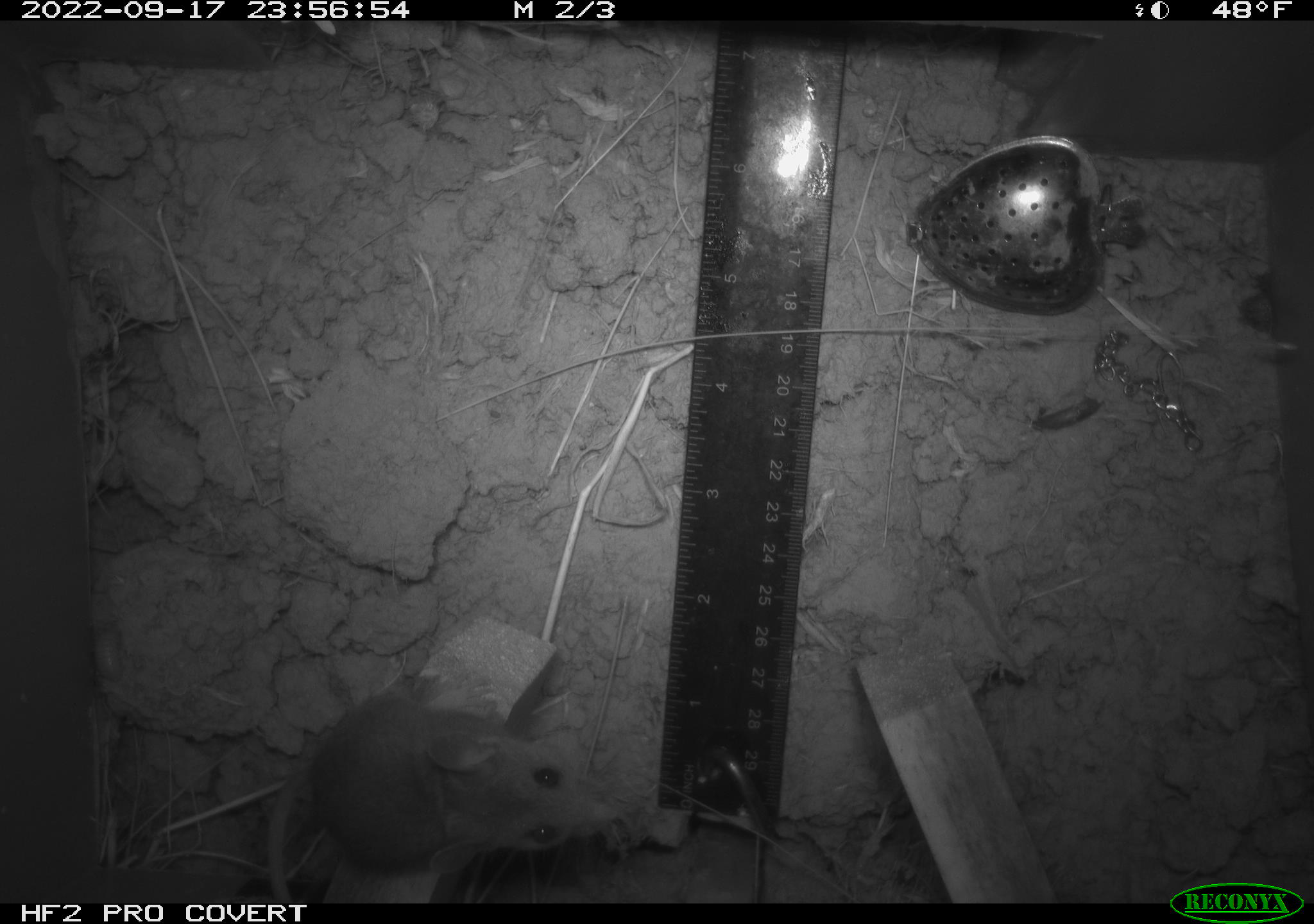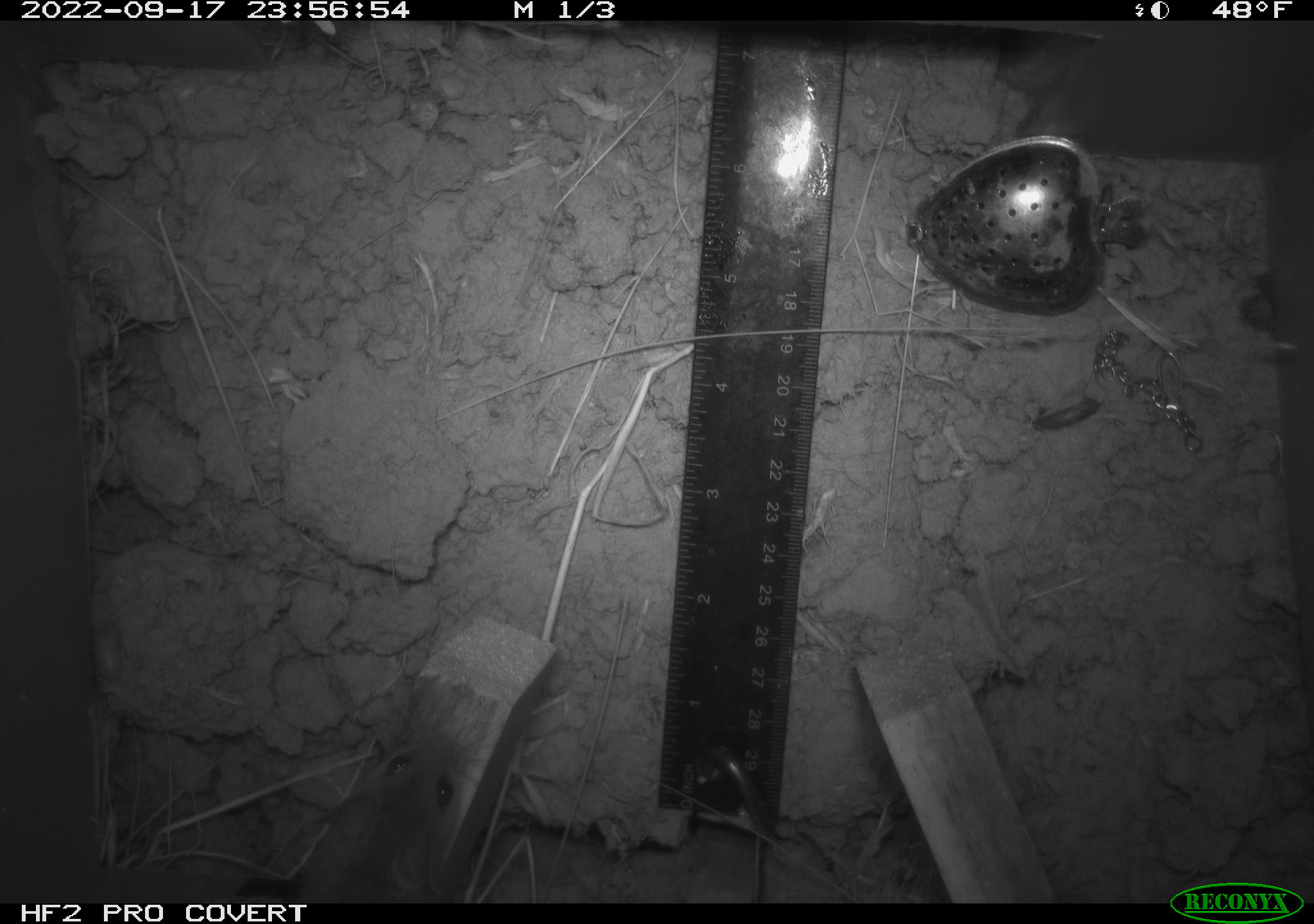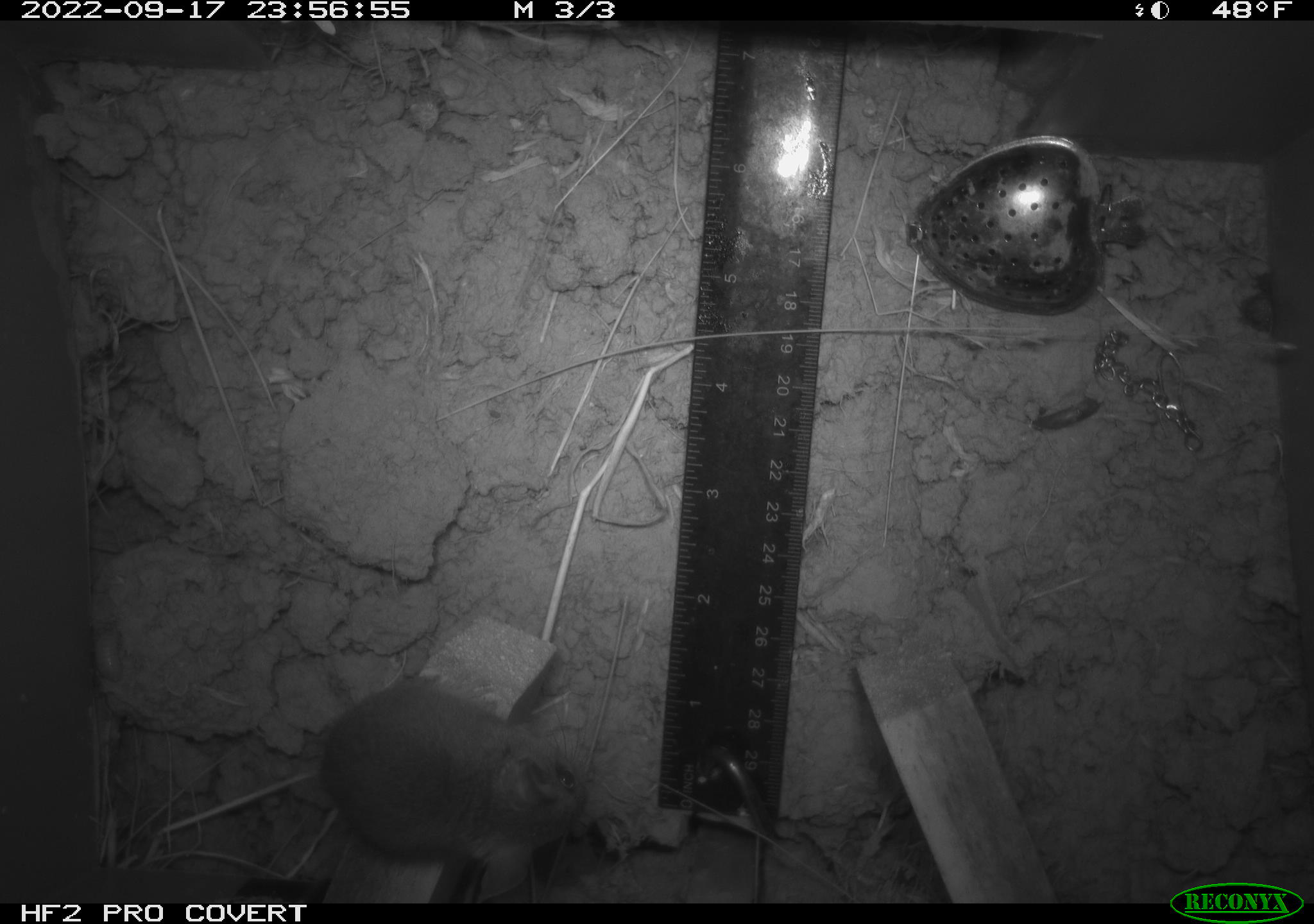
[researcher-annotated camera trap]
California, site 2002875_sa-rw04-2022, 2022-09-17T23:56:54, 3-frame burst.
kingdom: Animalia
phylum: Chordata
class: Mammalia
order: Rodentia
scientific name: Rodentia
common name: mouse species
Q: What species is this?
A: Mouse species (Rodentia).